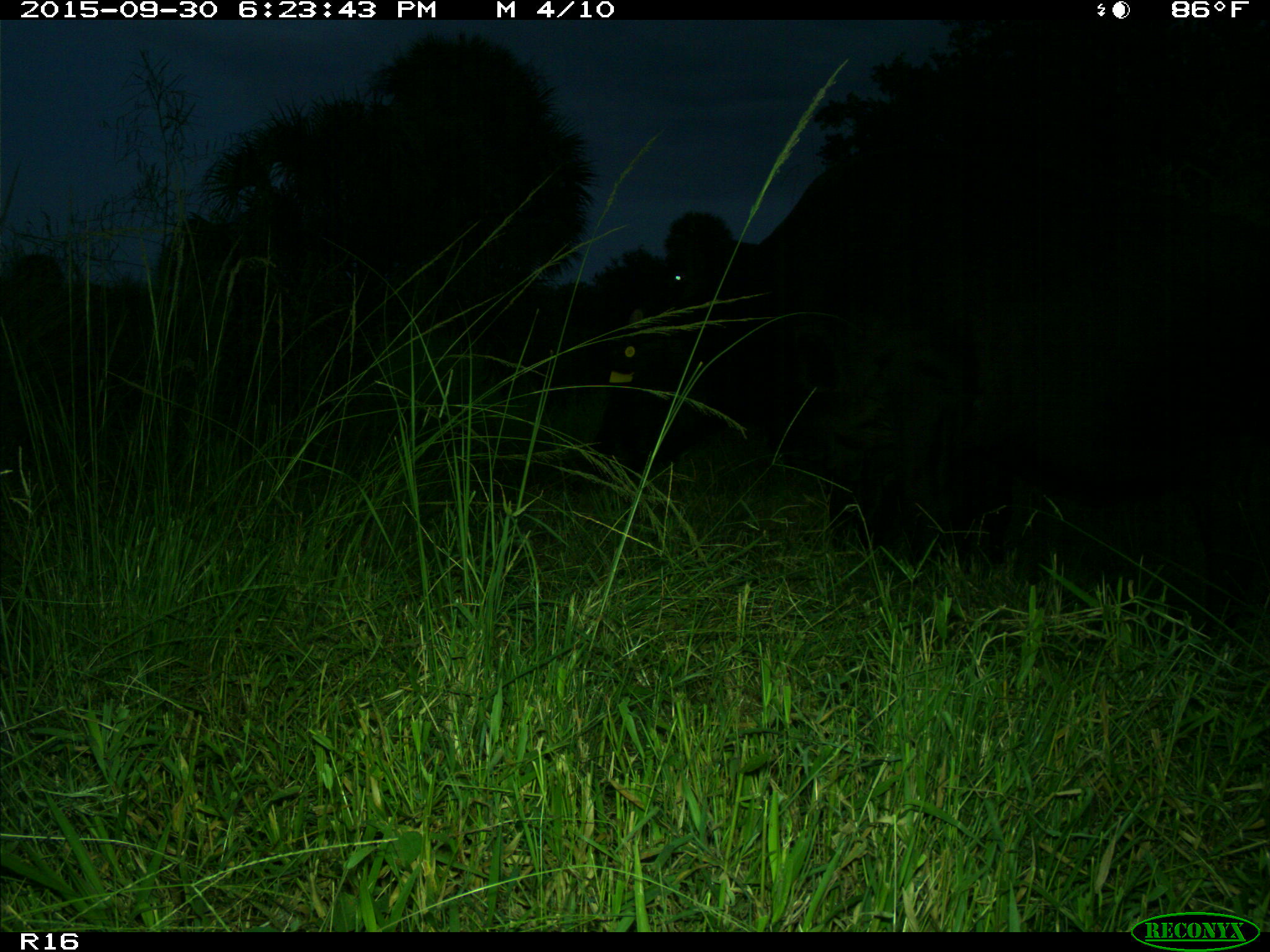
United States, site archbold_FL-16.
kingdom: Animalia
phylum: Chordata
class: Mammalia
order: Artiodactyla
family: Bovidae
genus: Bos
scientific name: Bos taurus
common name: domestic cow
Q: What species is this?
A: Bos taurus (domestic cow).